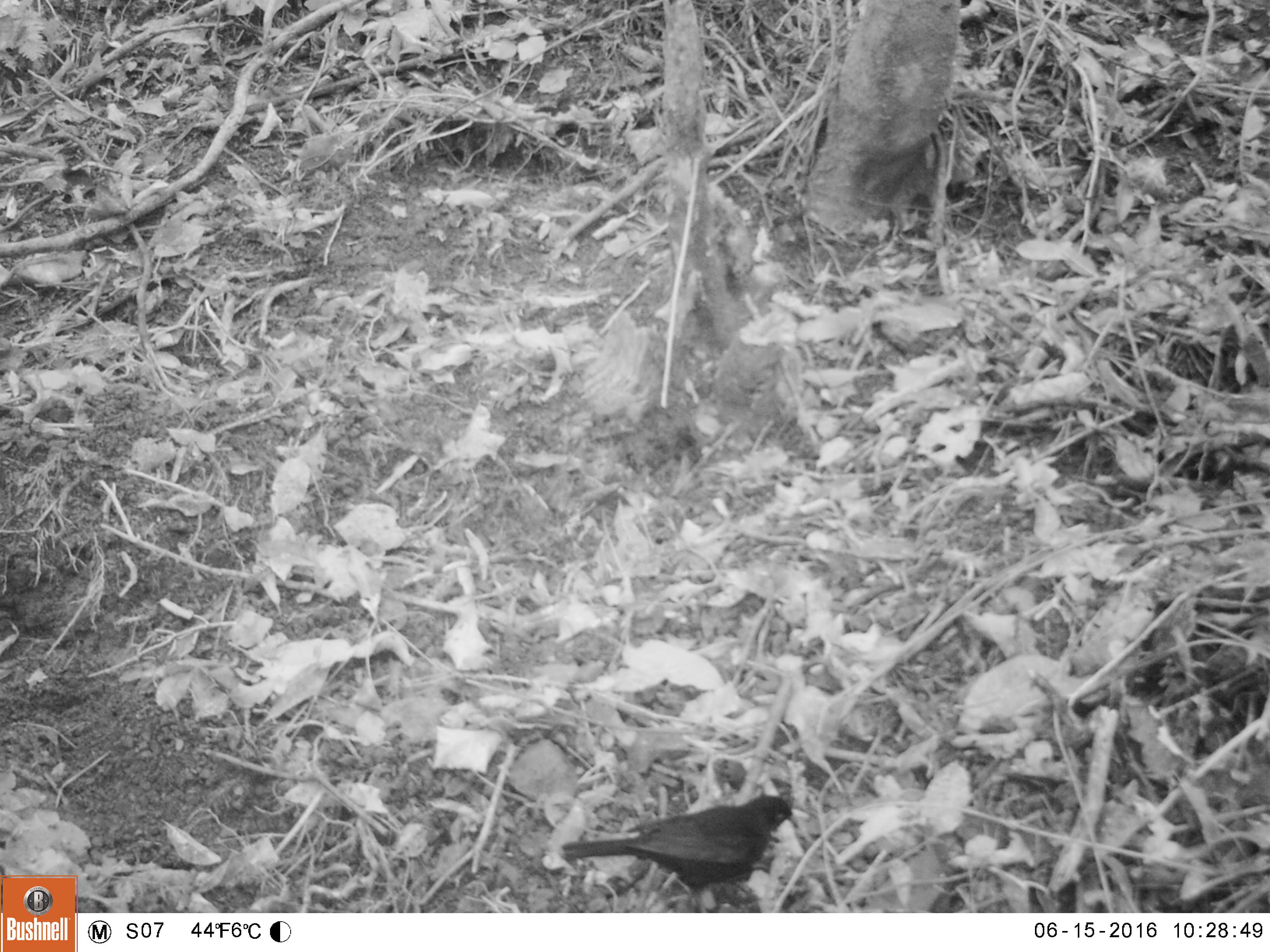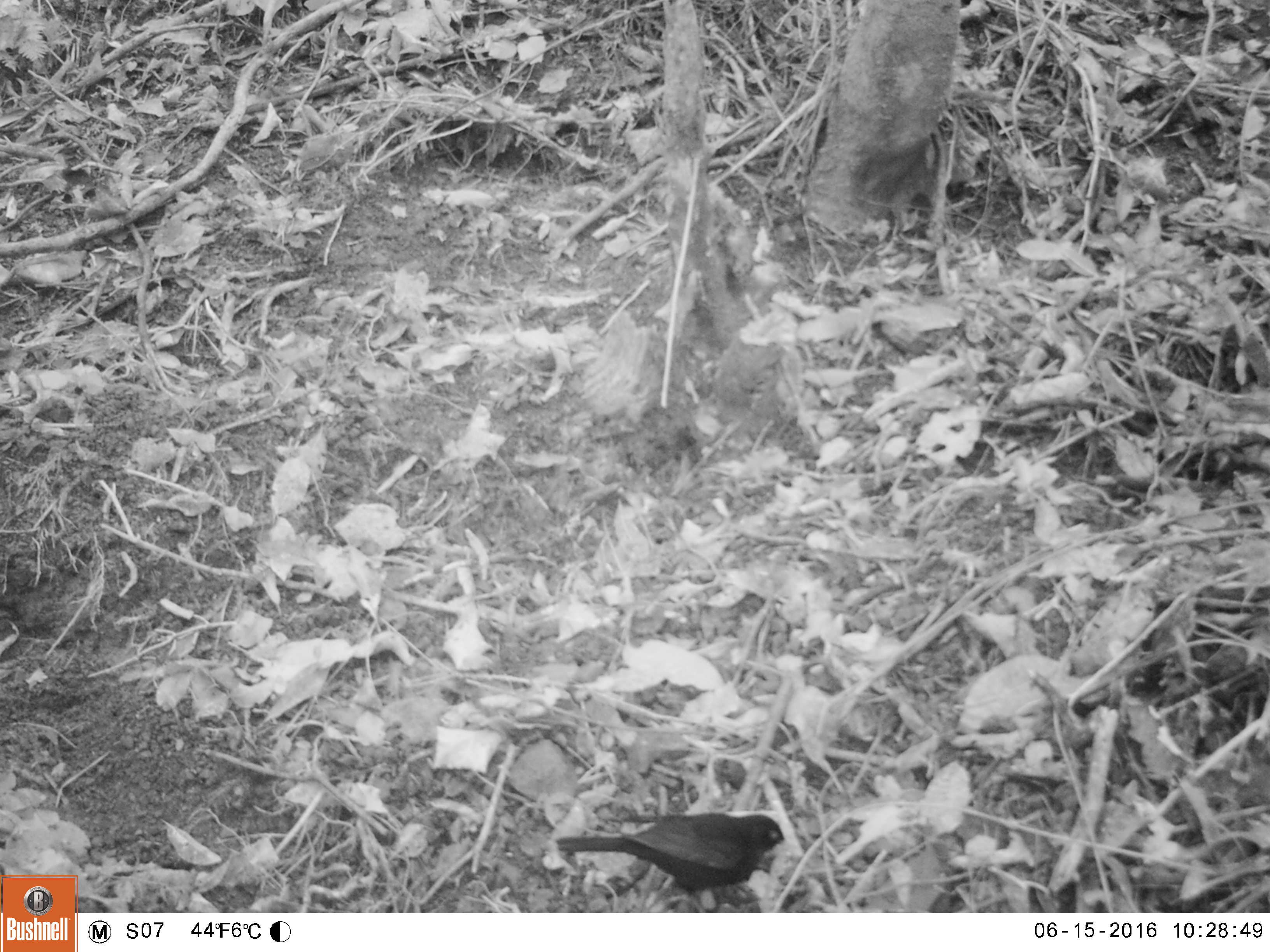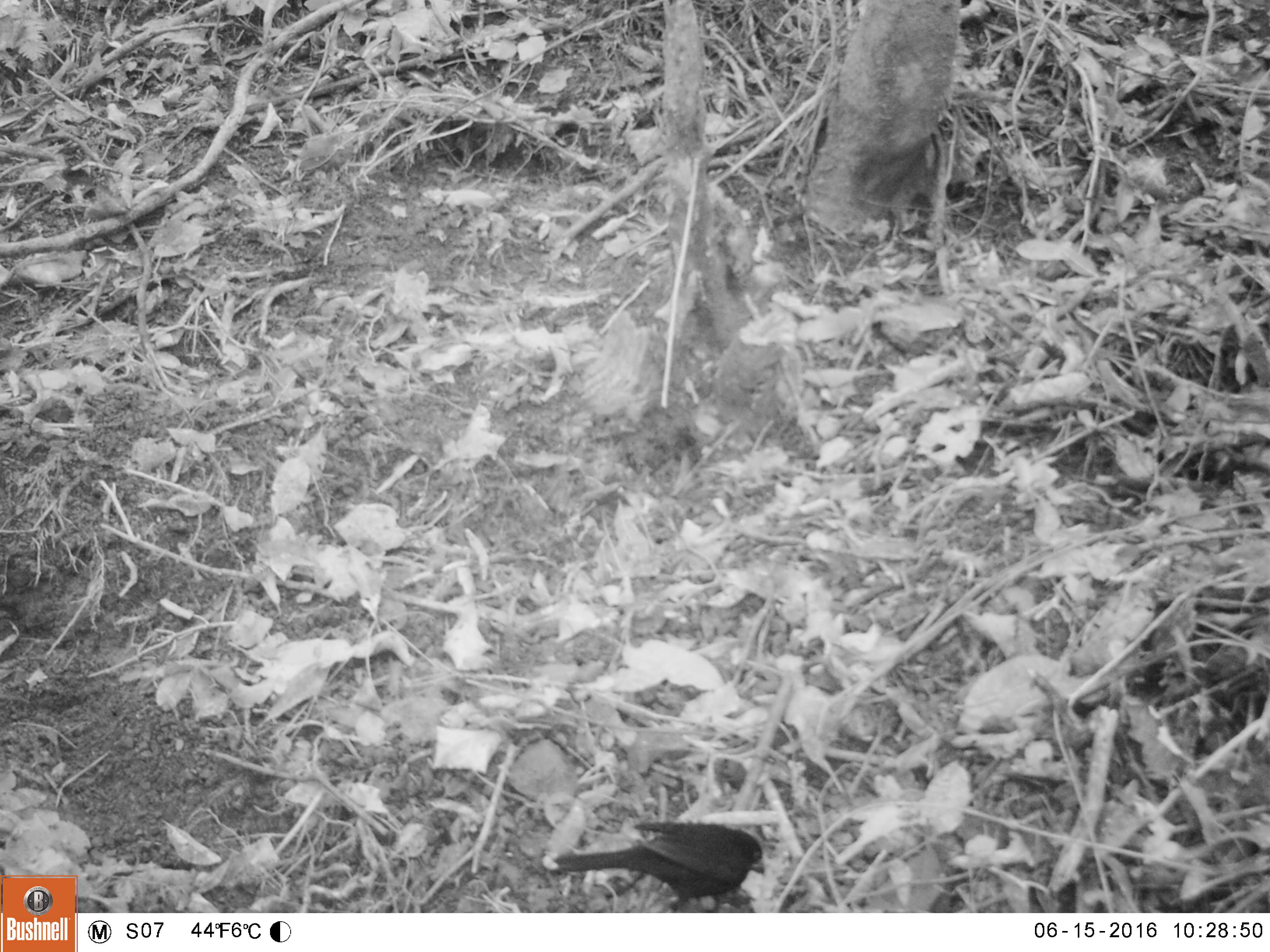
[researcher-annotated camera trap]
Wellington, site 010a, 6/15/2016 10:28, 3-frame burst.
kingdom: Animalia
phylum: Chordata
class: Aves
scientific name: Aves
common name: bird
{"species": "bird (Aves)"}